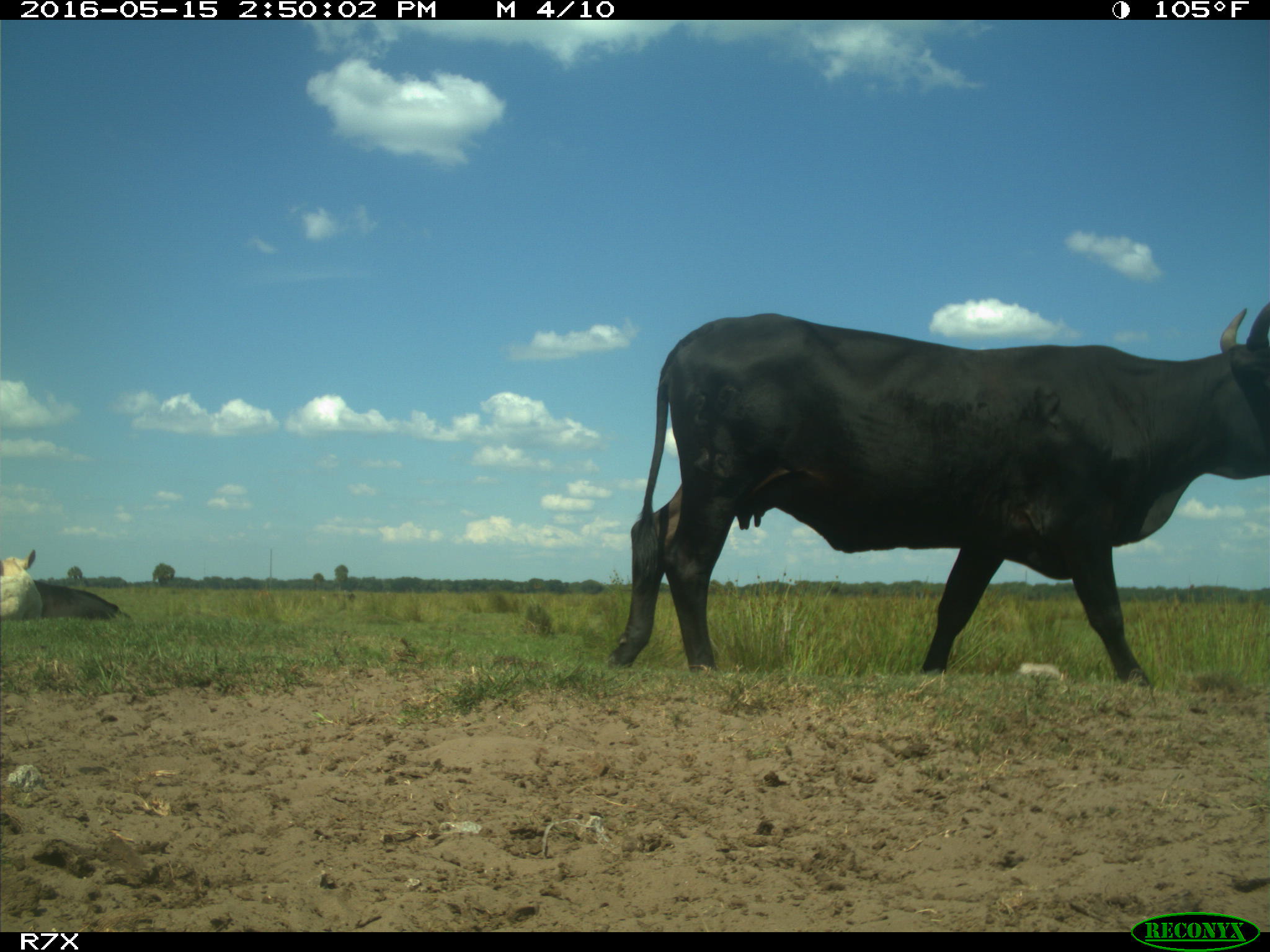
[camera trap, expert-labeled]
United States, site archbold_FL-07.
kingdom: Animalia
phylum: Chordata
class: Mammalia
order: Artiodactyla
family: Bovidae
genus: Bos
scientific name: Bos taurus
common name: domestic cow